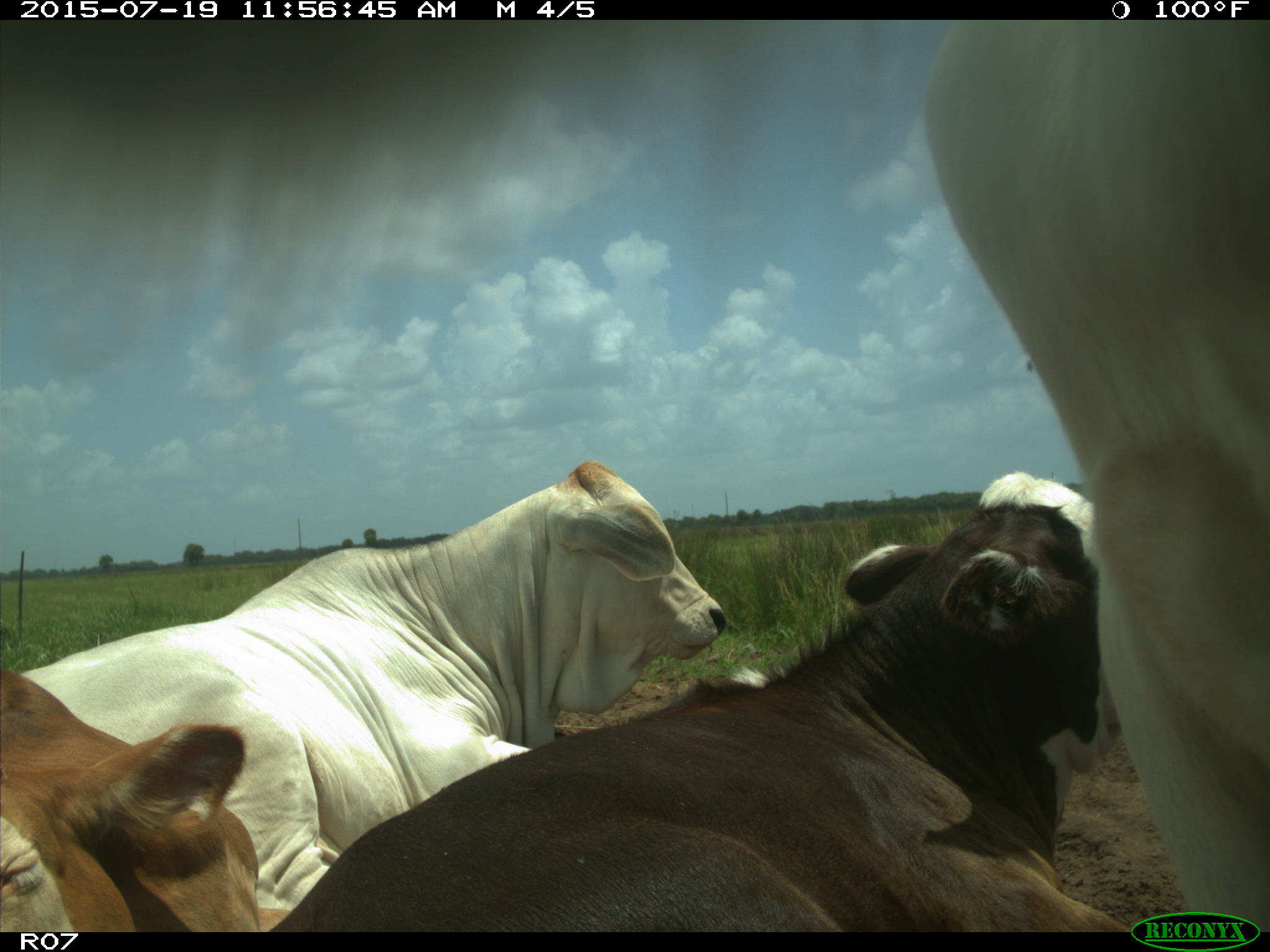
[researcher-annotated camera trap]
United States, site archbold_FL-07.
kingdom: Animalia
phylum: Chordata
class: Mammalia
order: Artiodactyla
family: Bovidae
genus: Bos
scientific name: Bos taurus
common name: domestic cow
Bos taurus (domestic cow).